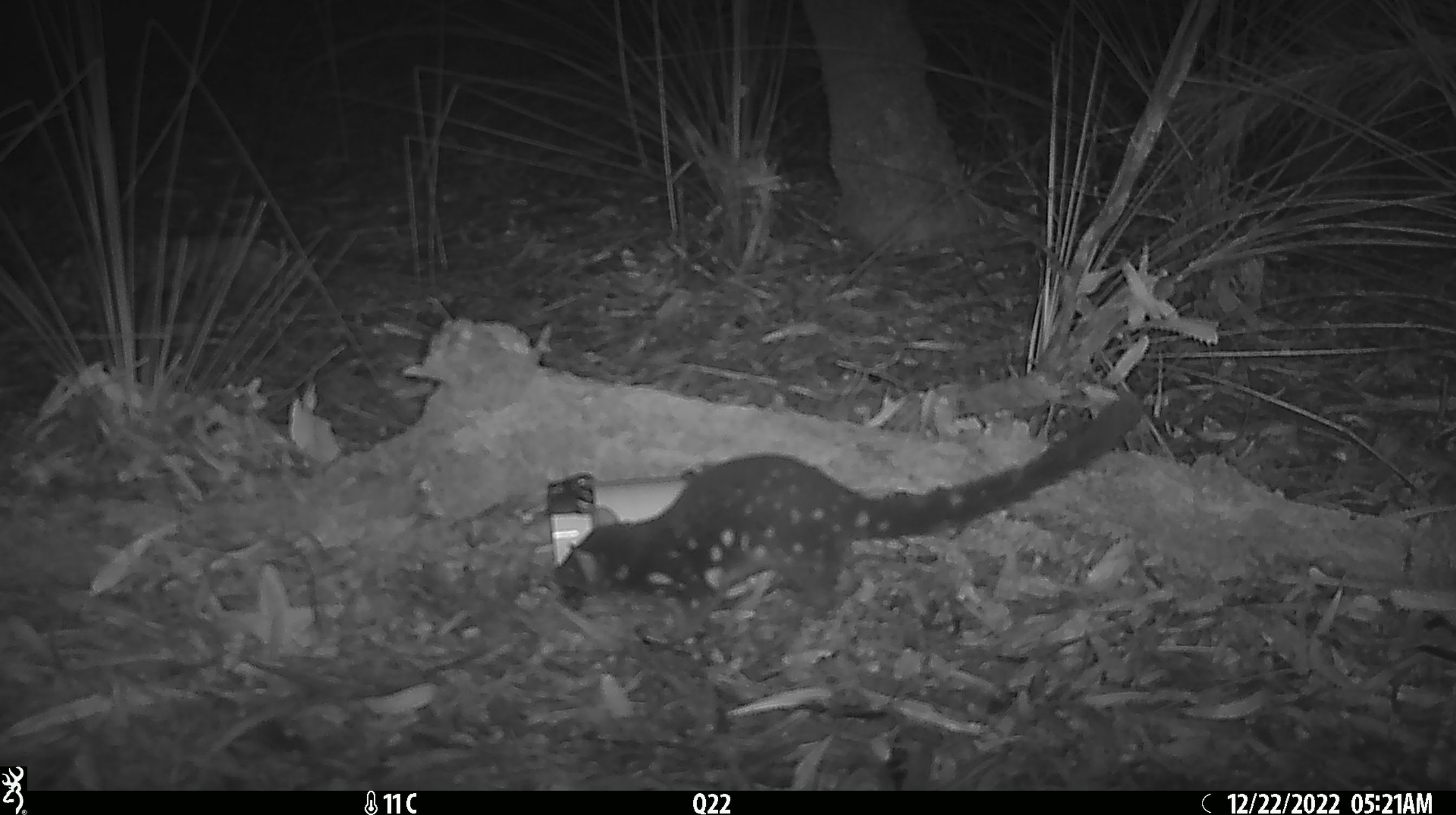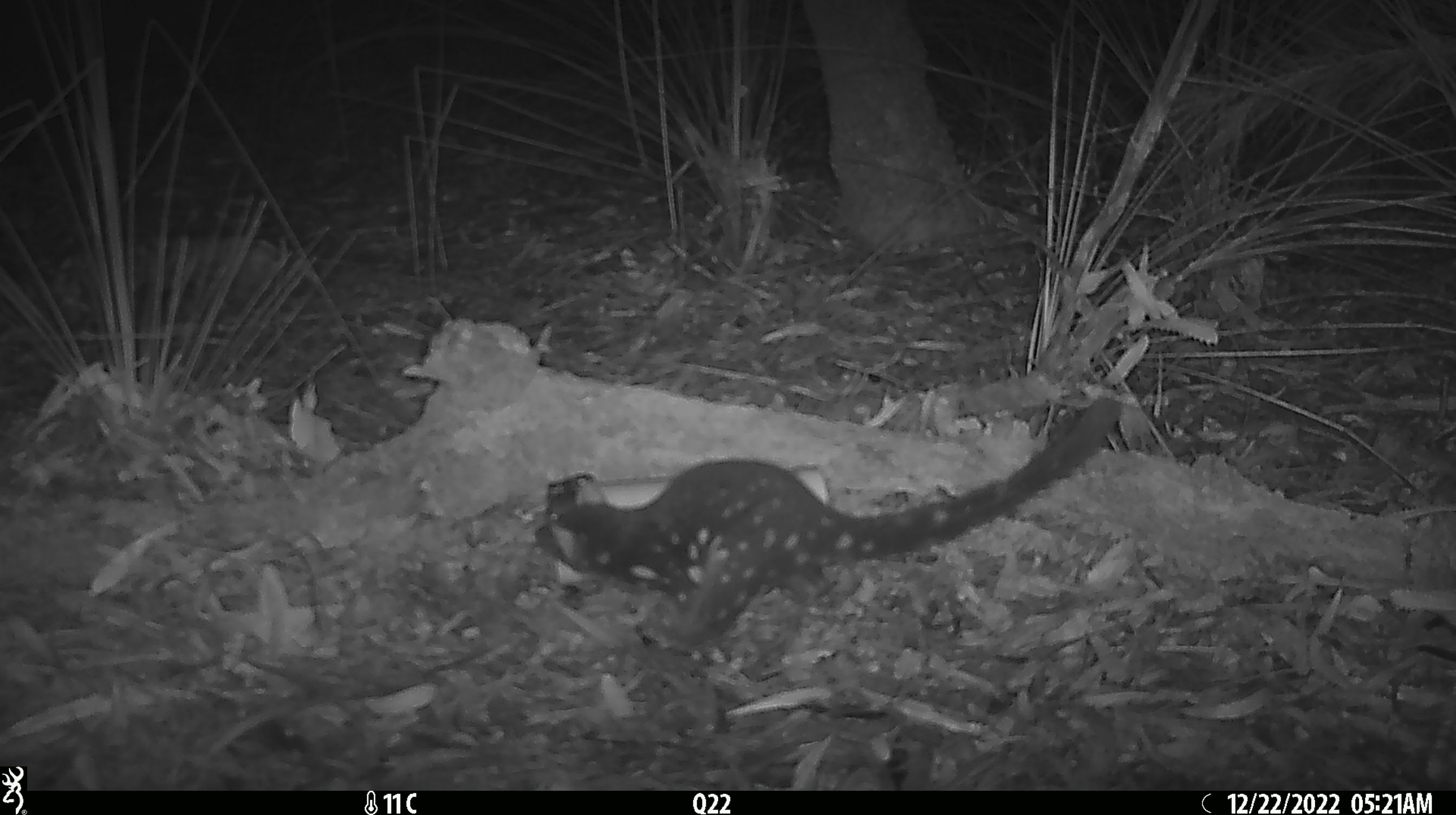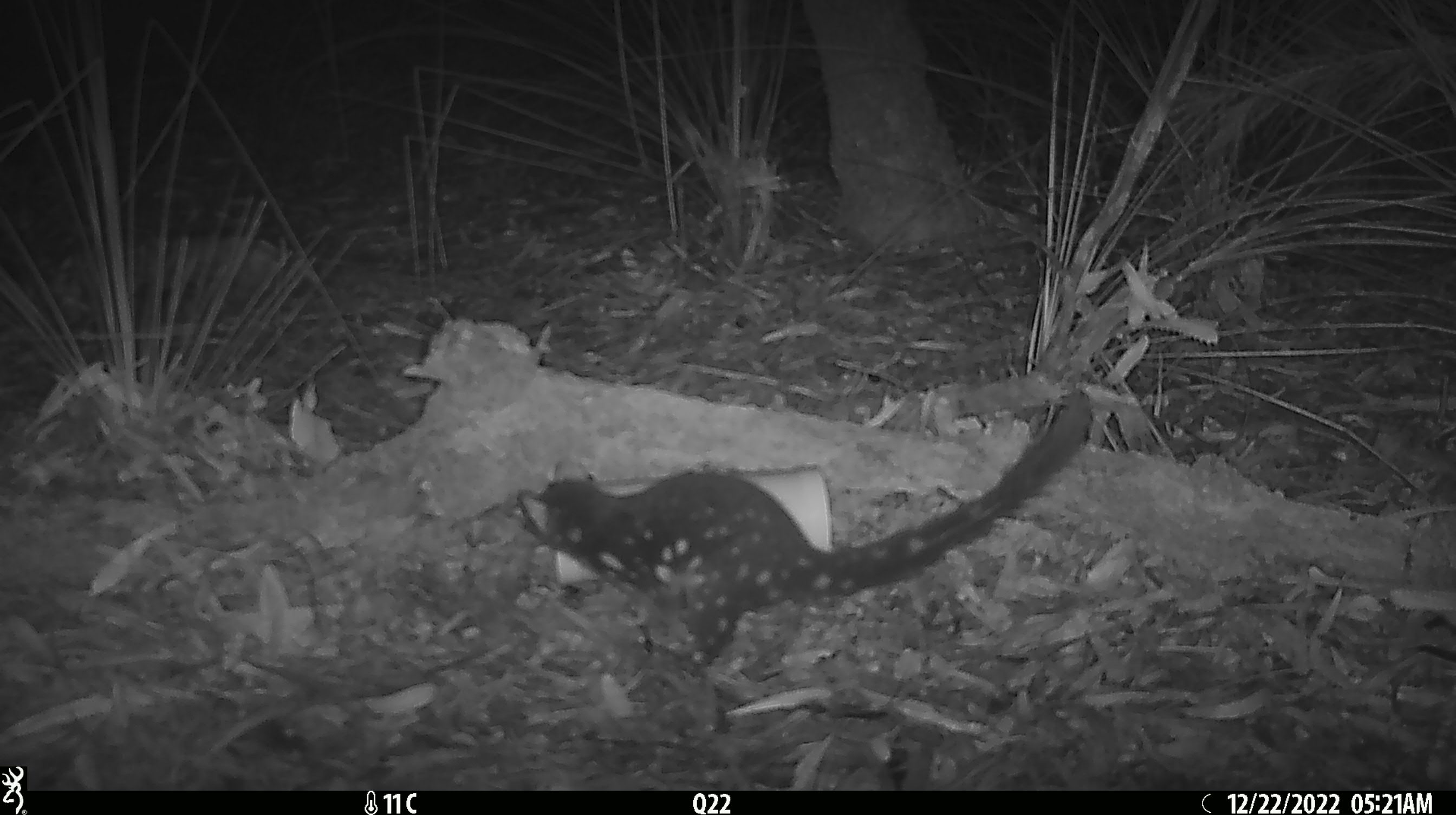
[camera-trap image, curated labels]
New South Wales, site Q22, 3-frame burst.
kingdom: Animalia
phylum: Chordata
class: Mammalia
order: Dasyuromorphia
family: Dasyuridae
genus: Dasyurus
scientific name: Dasyurus maculatus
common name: spotted-tailed quoll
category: quoll